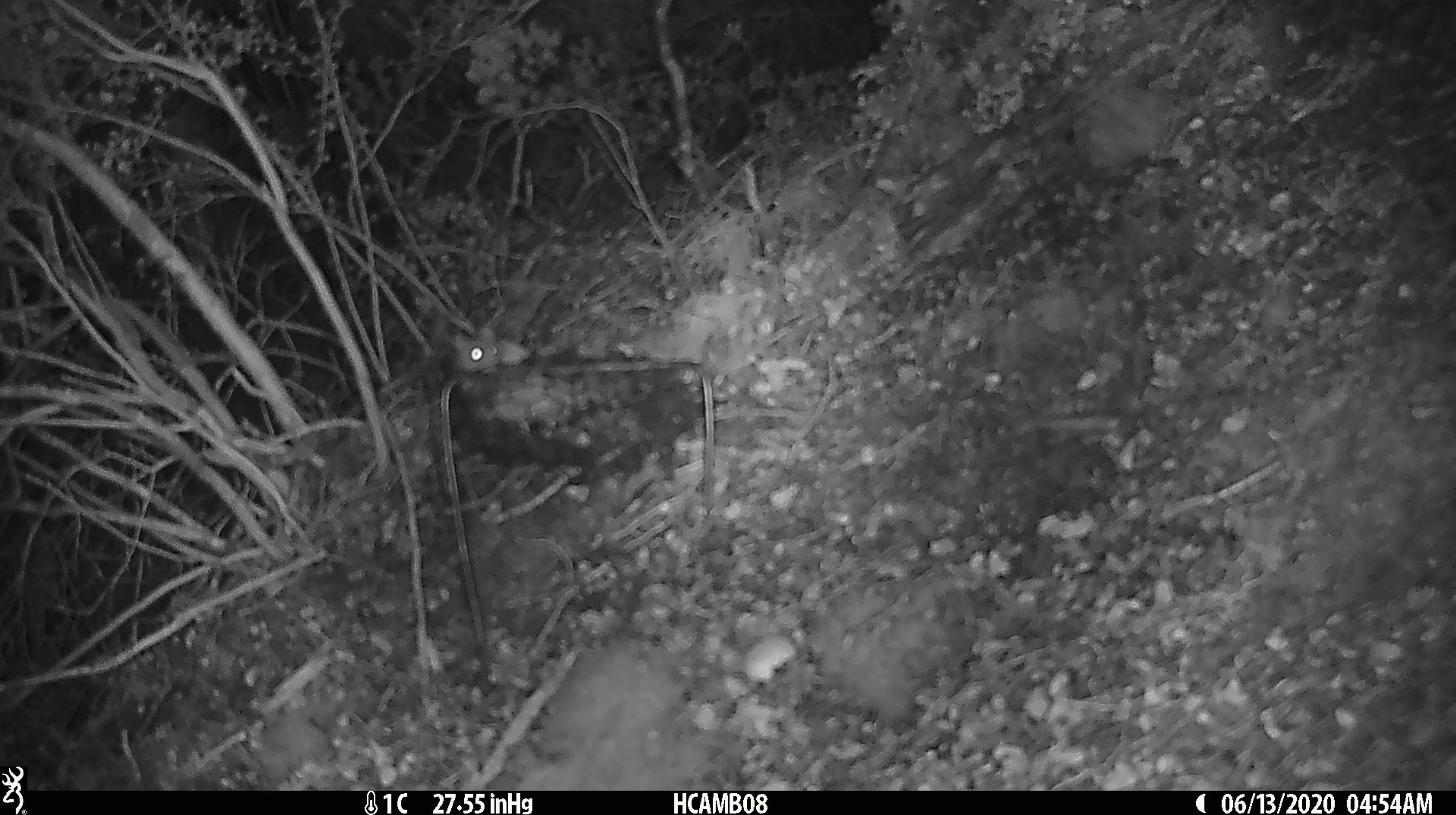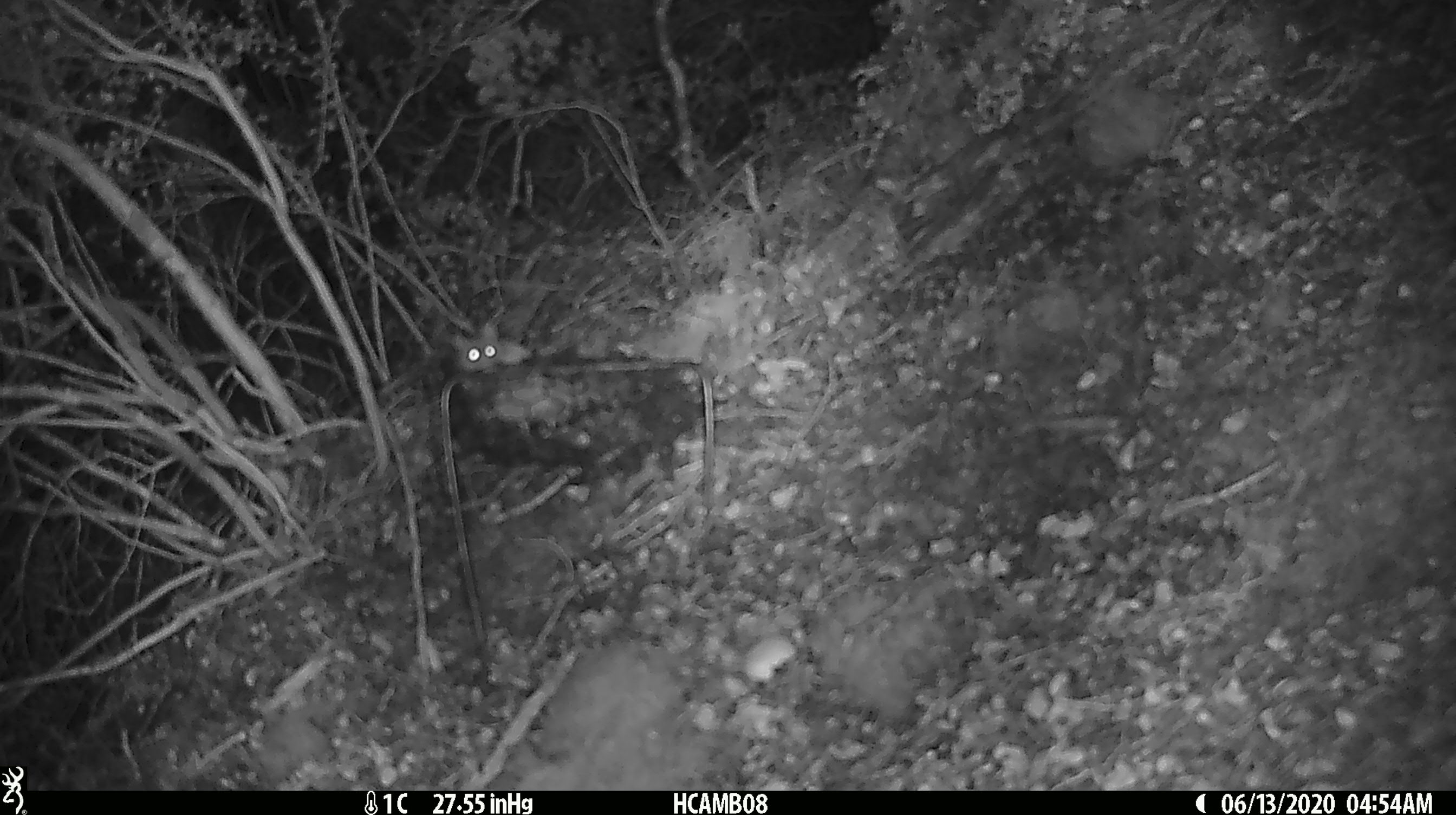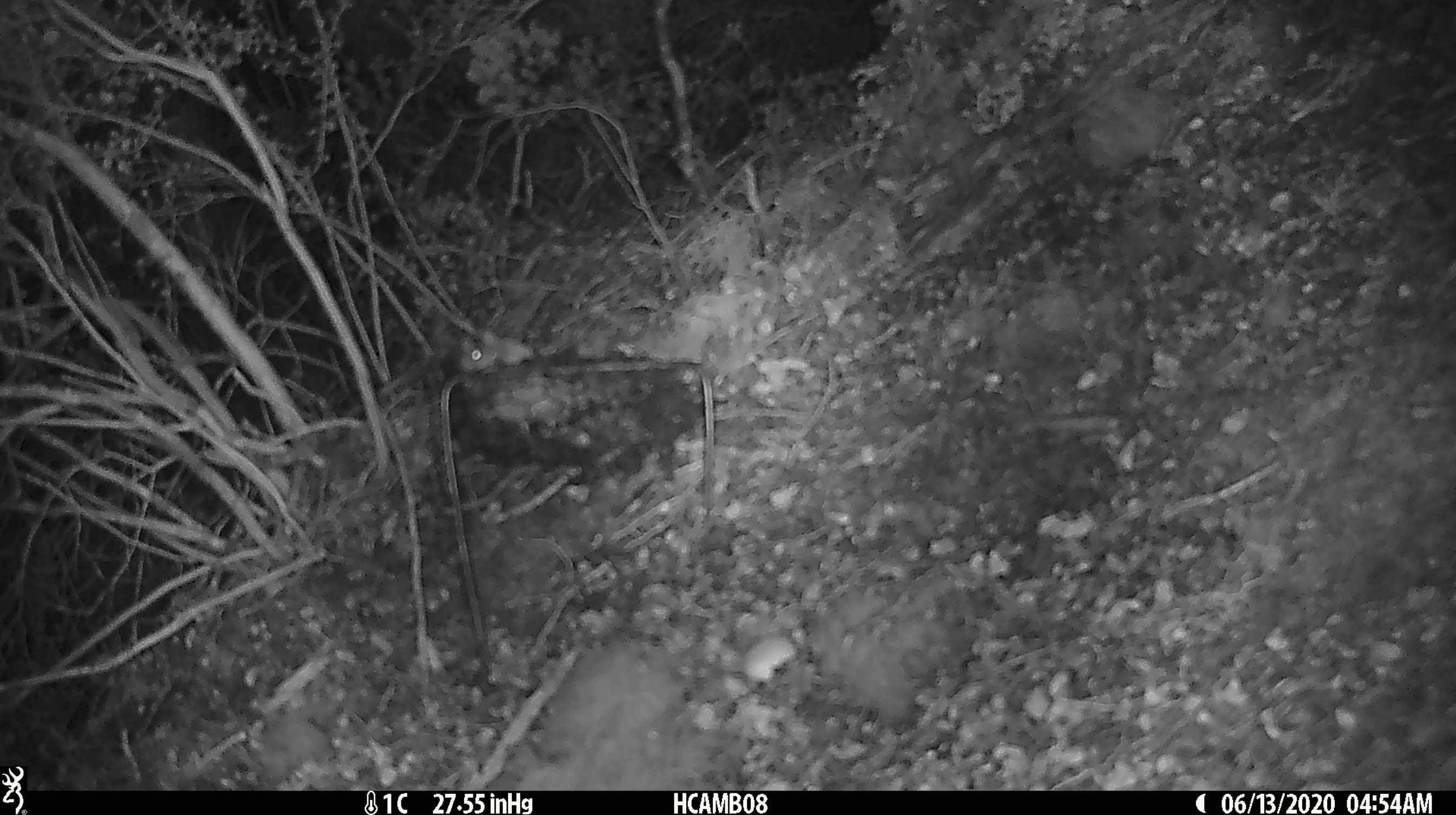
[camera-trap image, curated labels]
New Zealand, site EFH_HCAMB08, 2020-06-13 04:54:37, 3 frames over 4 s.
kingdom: Animalia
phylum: Chordata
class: Mammalia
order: Rodentia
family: Muridae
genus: Mus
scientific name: Mus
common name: mouse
Mouse (Mus).